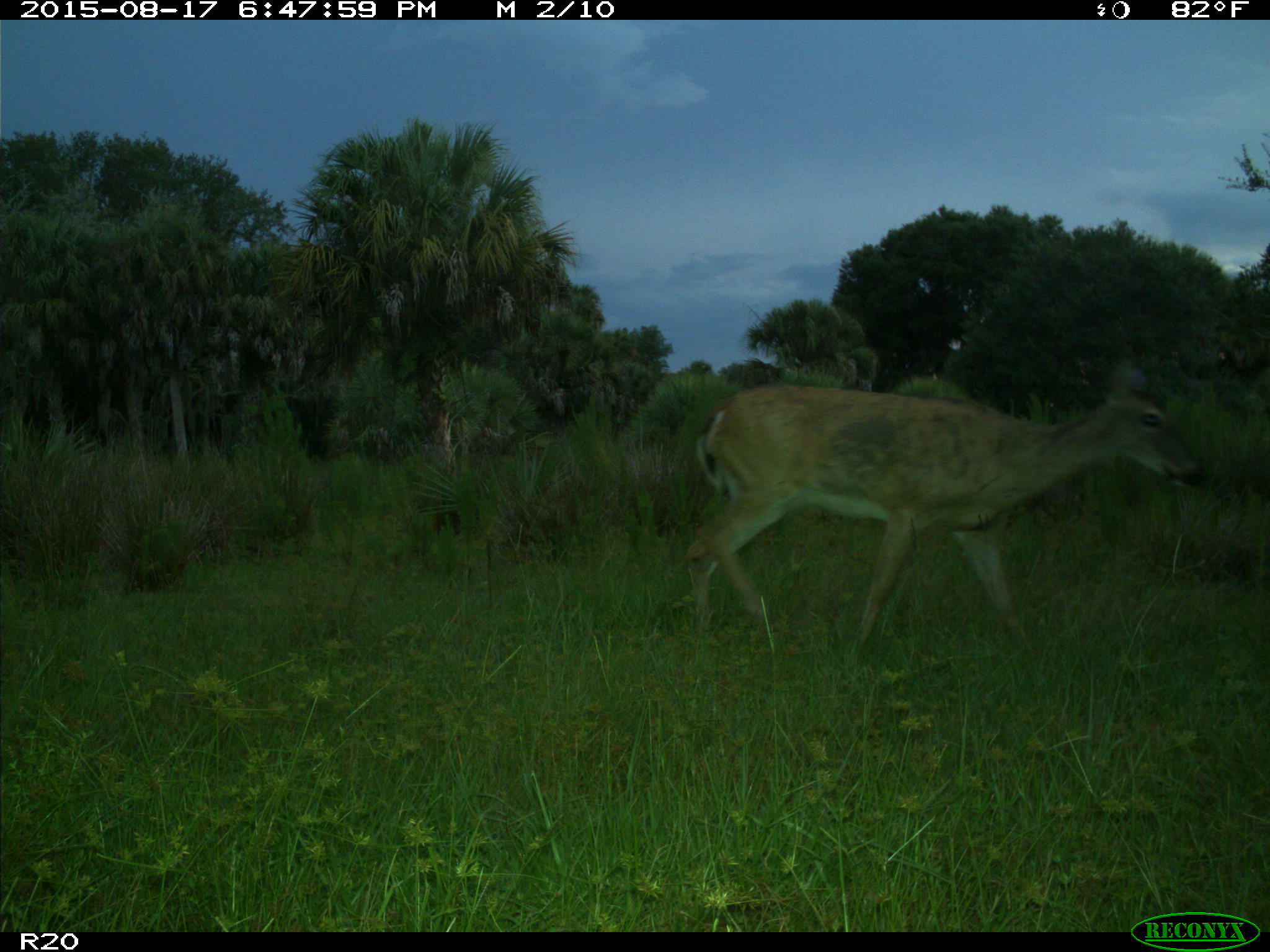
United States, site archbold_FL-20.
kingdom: Animalia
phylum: Chordata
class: Mammalia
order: Artiodactyla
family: Cervidae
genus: Odocoileus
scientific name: Odocoileus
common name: deer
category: unidentified deer